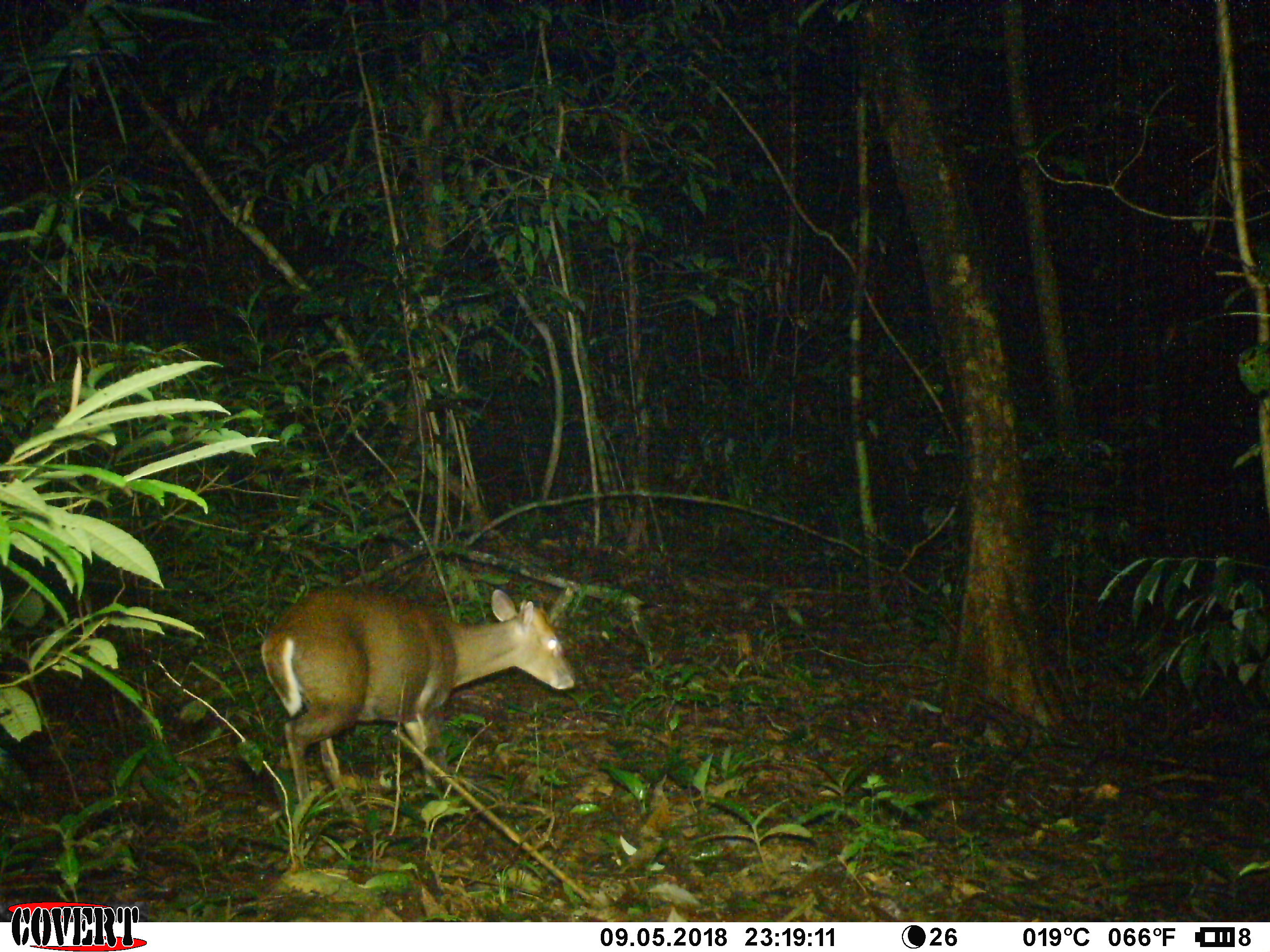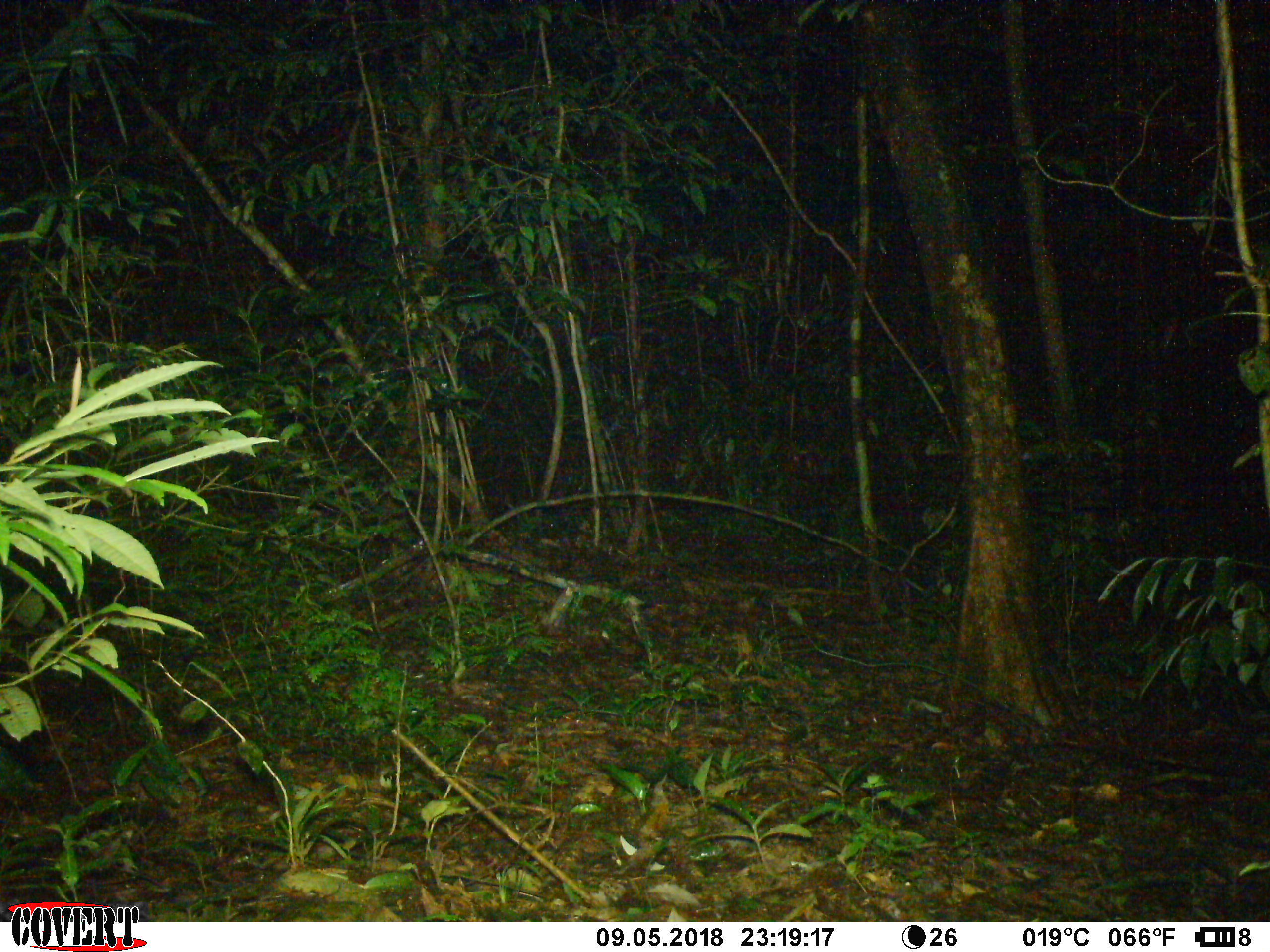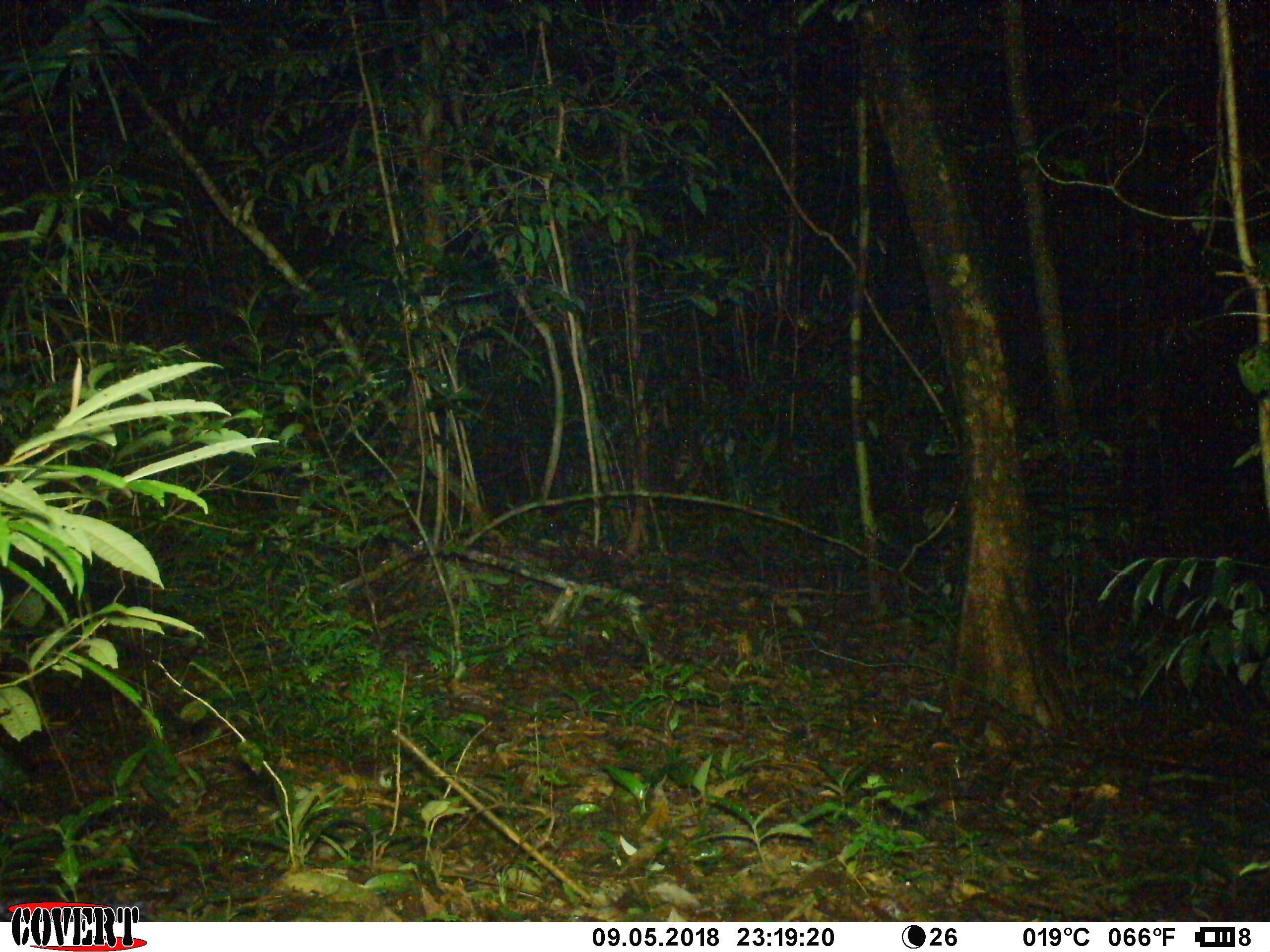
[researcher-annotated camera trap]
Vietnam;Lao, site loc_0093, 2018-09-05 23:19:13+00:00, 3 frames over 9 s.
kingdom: Animalia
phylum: Chordata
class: Mammalia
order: Artiodactyla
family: Cervidae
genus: Muntiacus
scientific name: Muntiacus rooseveltorum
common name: roosevelt's muntjac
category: roosevelts muntjac group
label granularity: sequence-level